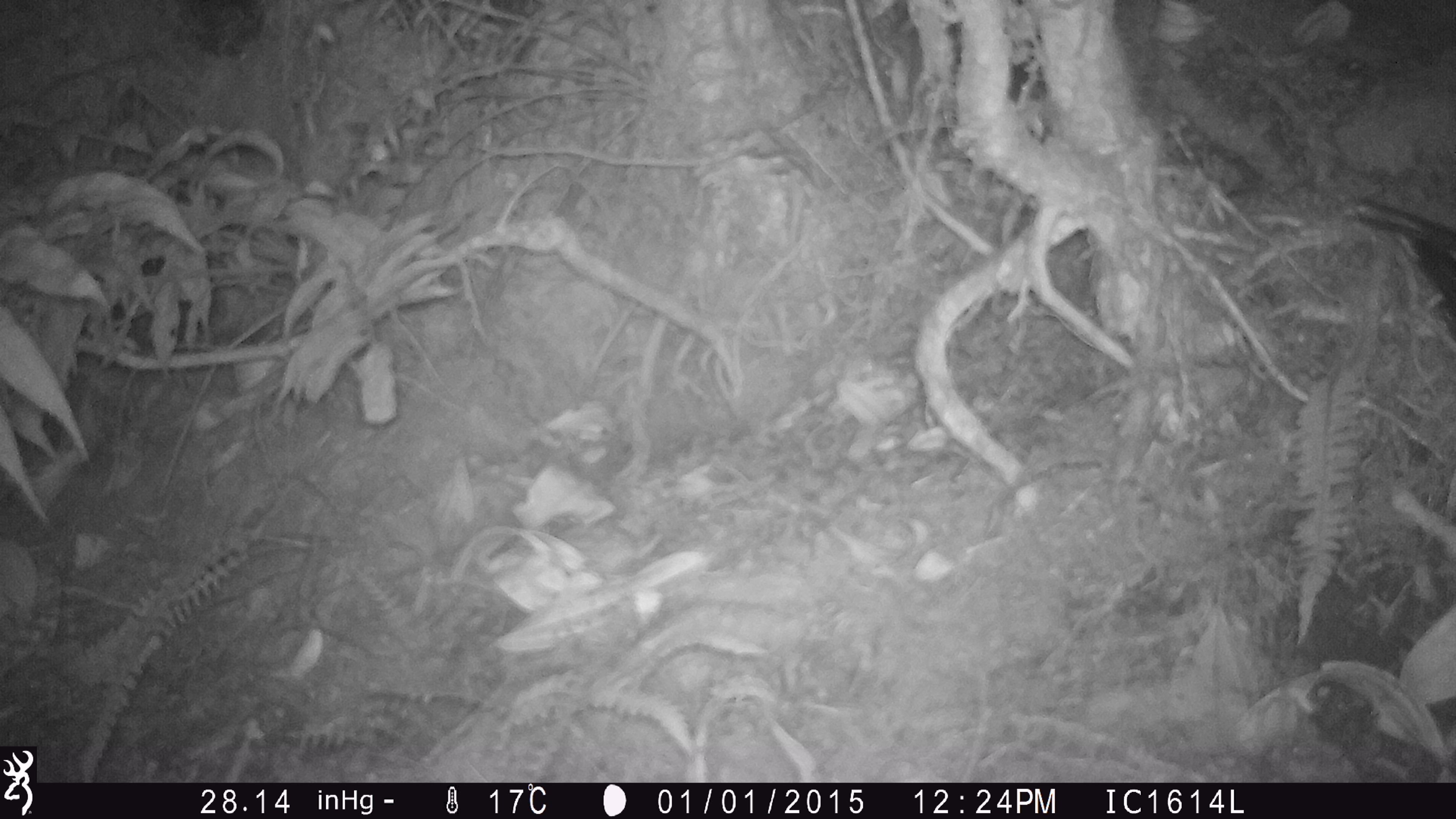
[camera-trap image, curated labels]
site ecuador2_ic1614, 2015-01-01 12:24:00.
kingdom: Animalia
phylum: Chordata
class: Aves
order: Procellariiformes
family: Procellariidae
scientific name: Procellariidae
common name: petrel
Petrel (Procellariidae).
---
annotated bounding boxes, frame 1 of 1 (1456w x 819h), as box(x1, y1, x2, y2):
petrel: box(1332, 173, 1456, 349)